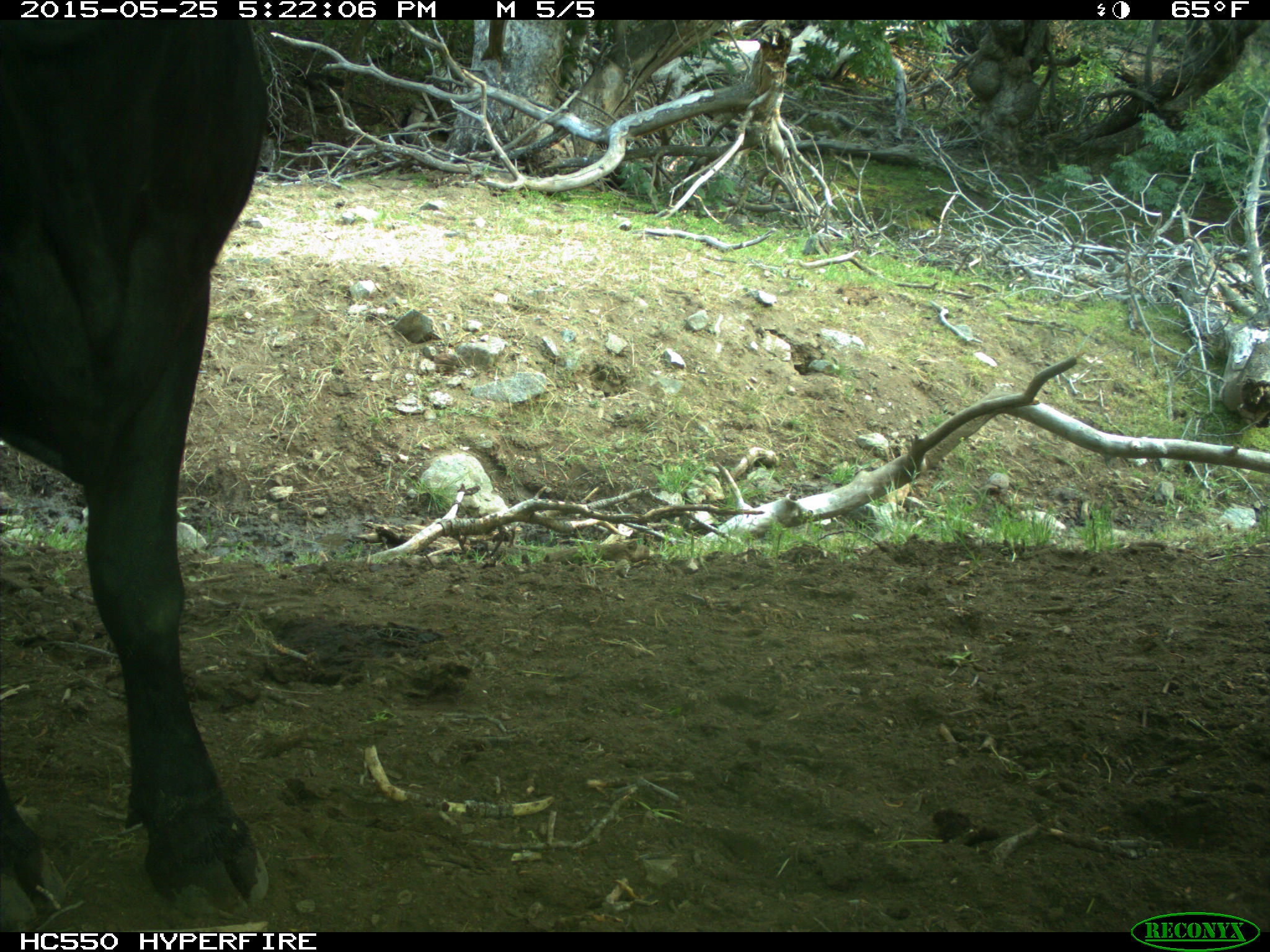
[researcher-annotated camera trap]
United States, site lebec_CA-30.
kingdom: Animalia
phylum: Chordata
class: Mammalia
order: Artiodactyla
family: Bovidae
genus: Bos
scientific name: Bos taurus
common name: domestic cow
Bos taurus (domestic cow).